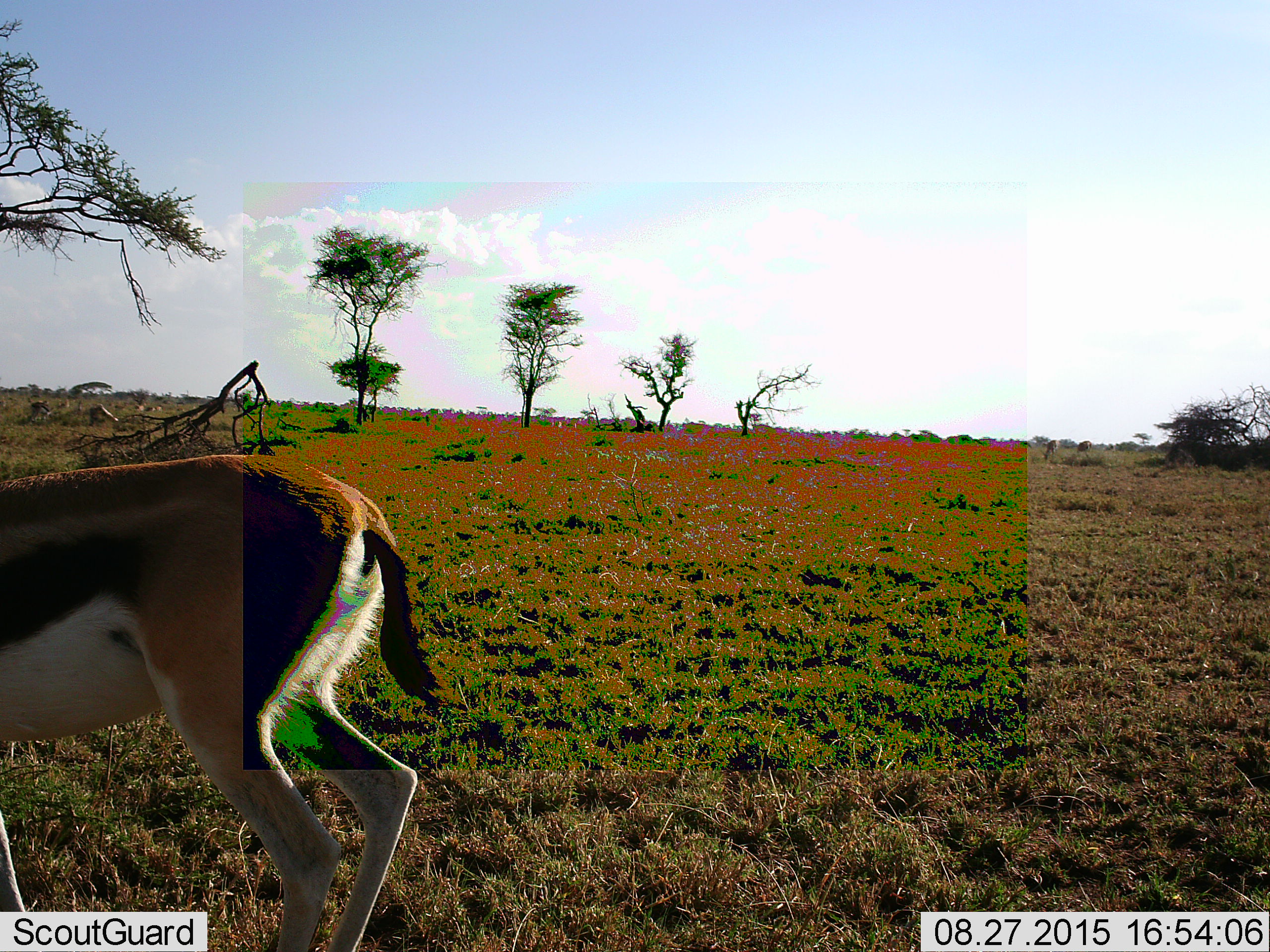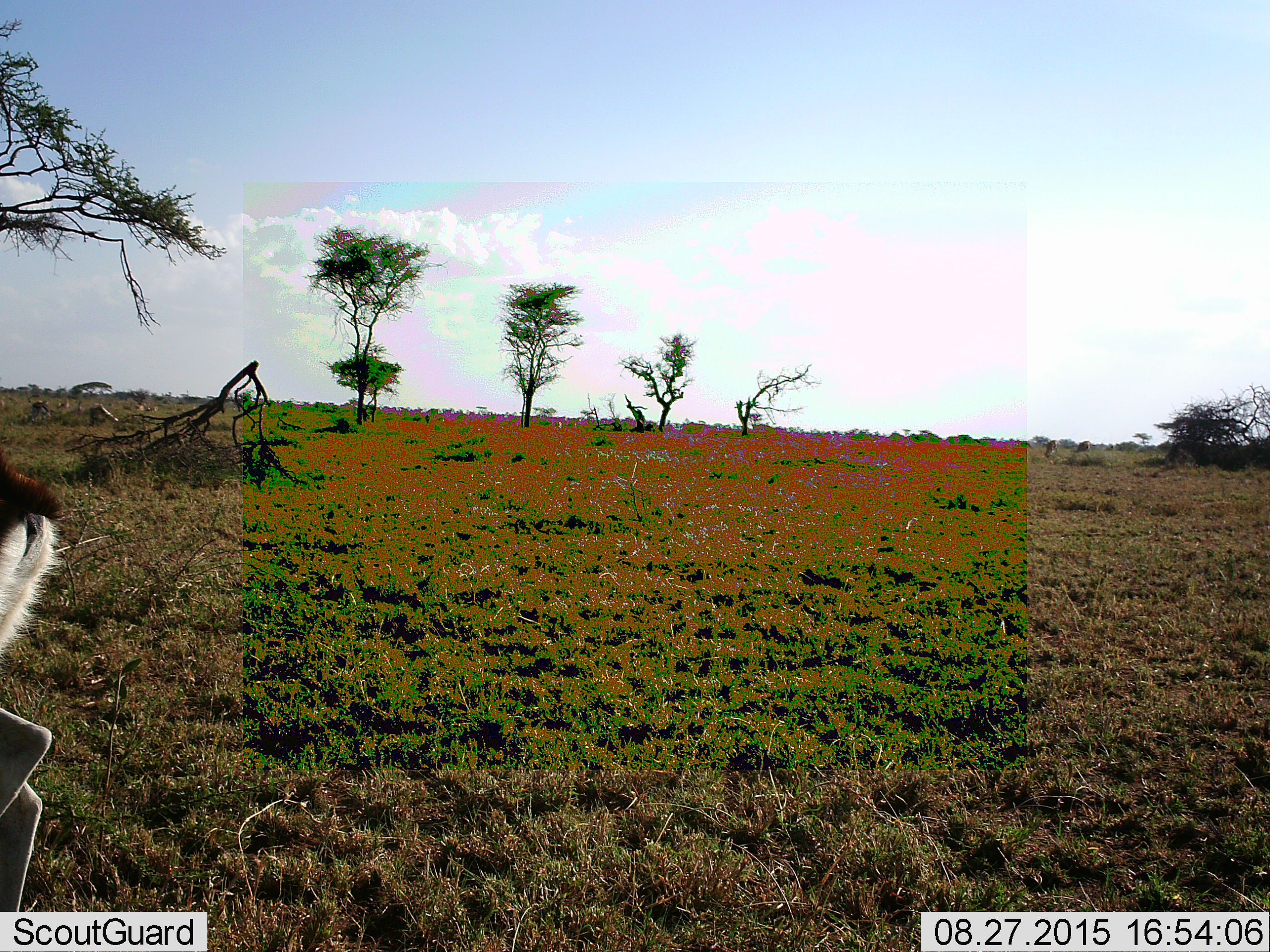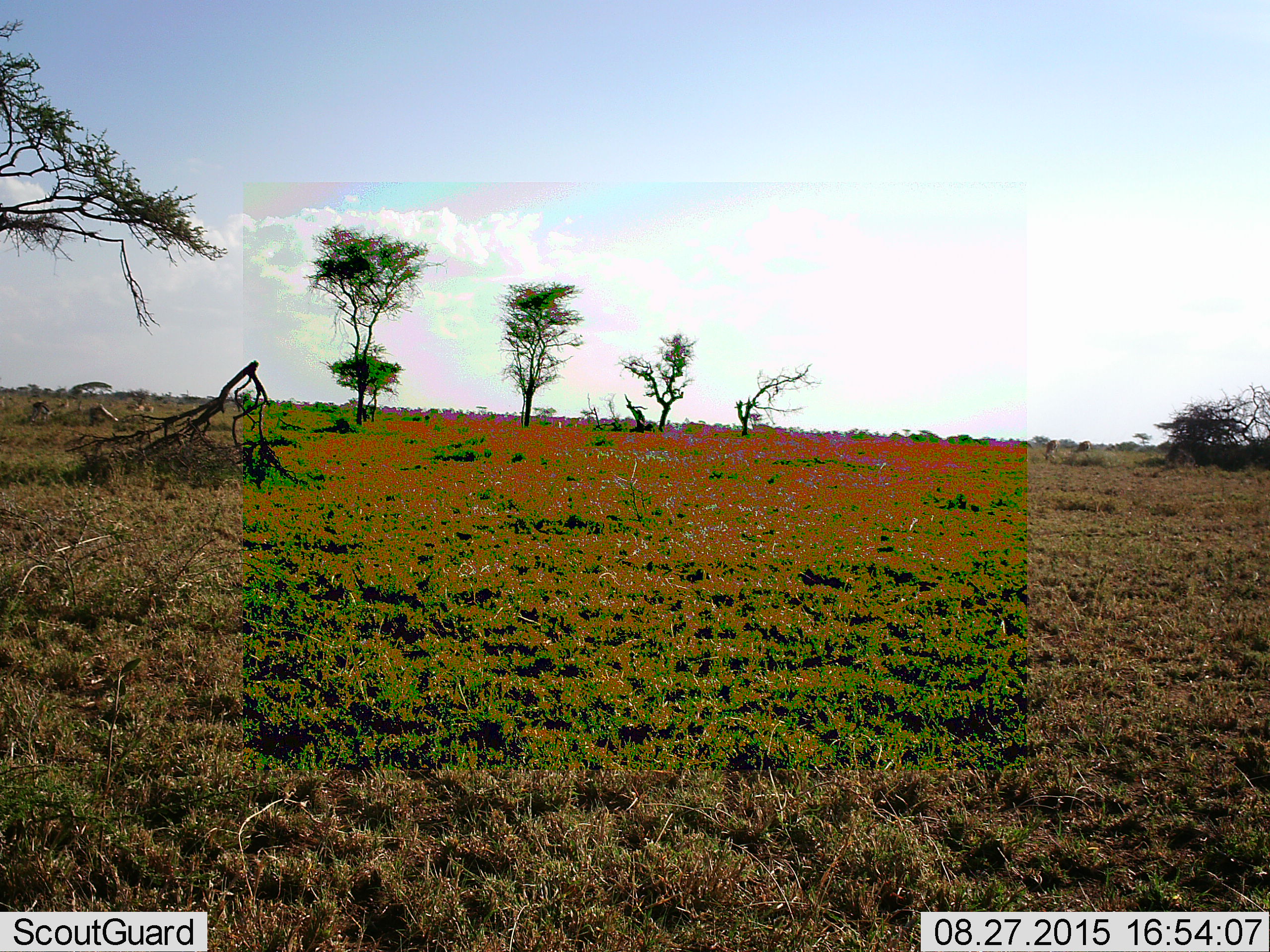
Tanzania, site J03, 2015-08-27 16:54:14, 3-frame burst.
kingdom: Animalia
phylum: Chordata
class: Mammalia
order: Artiodactyla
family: Bovidae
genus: Eudorcas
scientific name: Eudorcas thomsonii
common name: thomson's gazelle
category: gazellethomsons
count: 1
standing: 43%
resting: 0%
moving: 86%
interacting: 0%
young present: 0%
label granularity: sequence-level